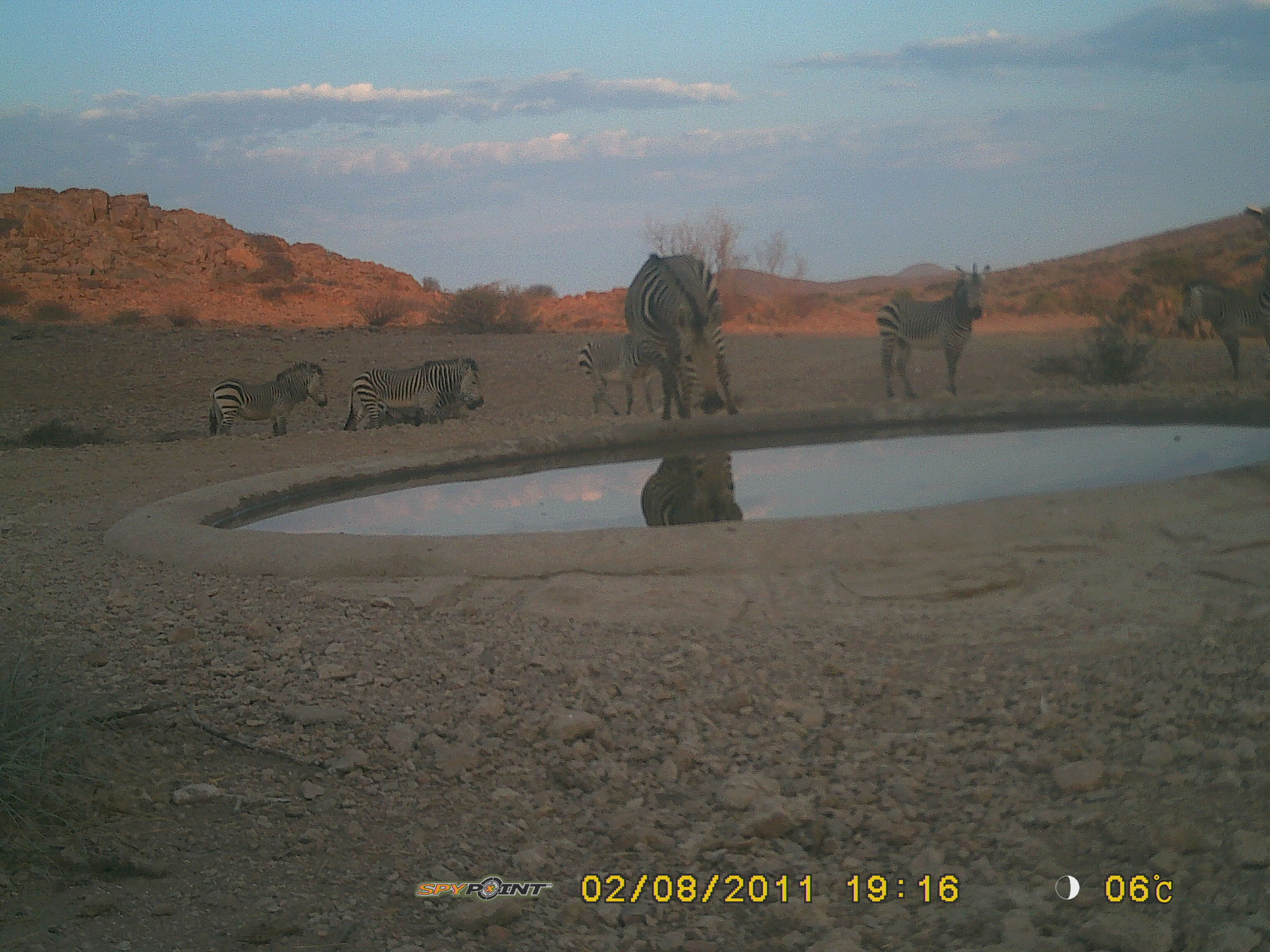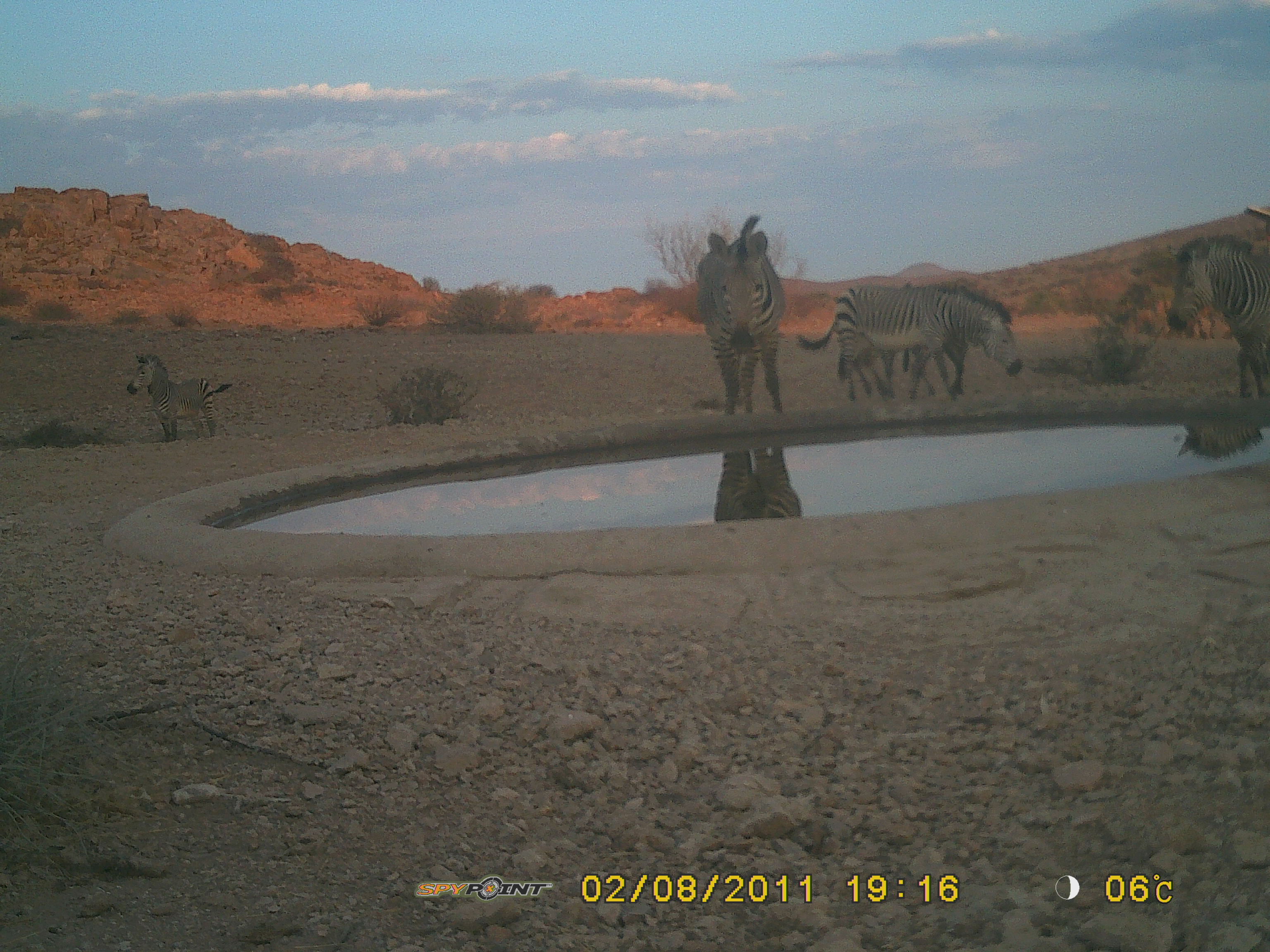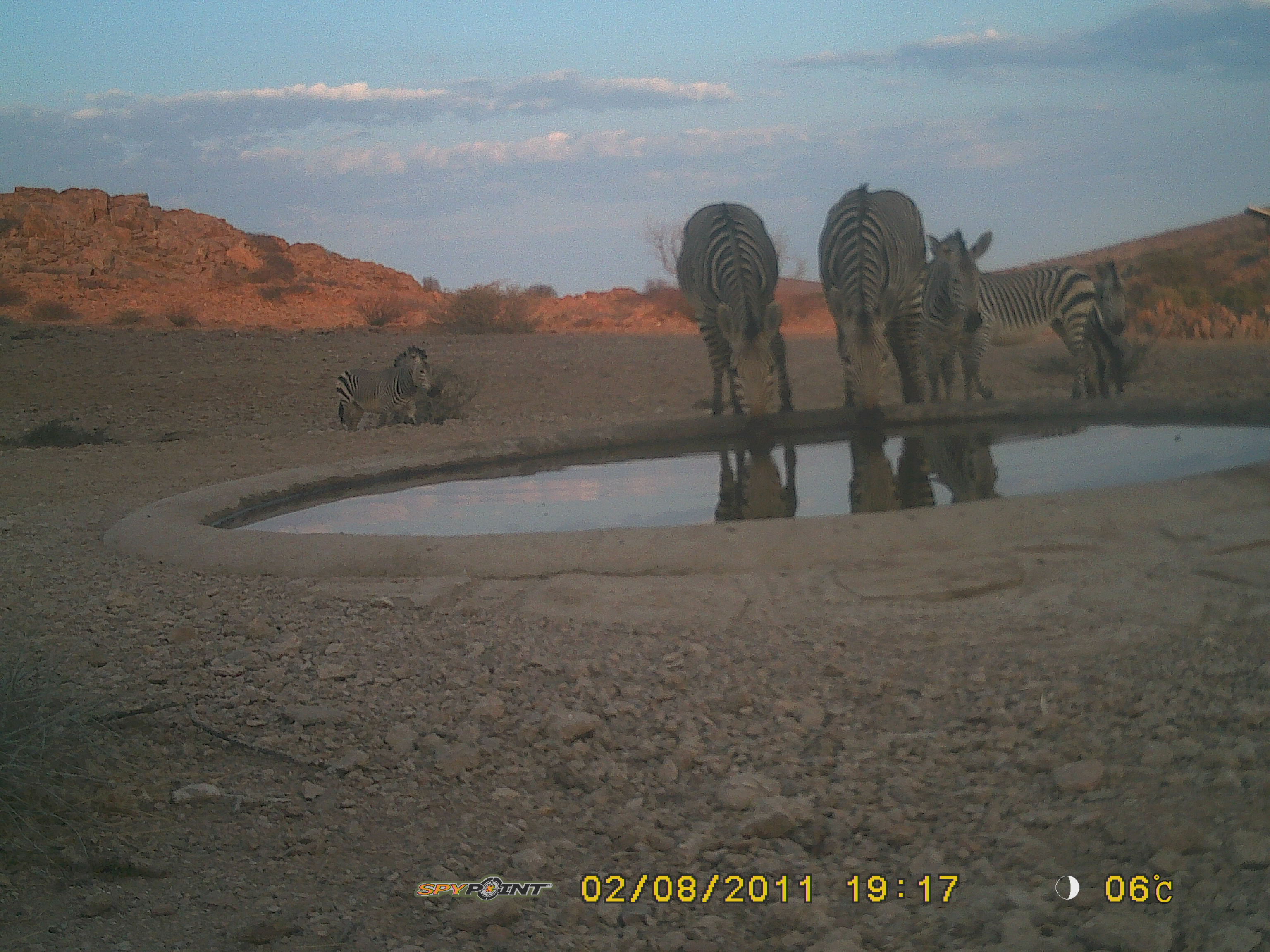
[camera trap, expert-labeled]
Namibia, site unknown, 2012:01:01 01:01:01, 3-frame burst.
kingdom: Animalia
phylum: Chordata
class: Mammalia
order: Perissodactyla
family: Equidae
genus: Equus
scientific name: Equus zebra hartmannae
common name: hartmann's mountain zebra